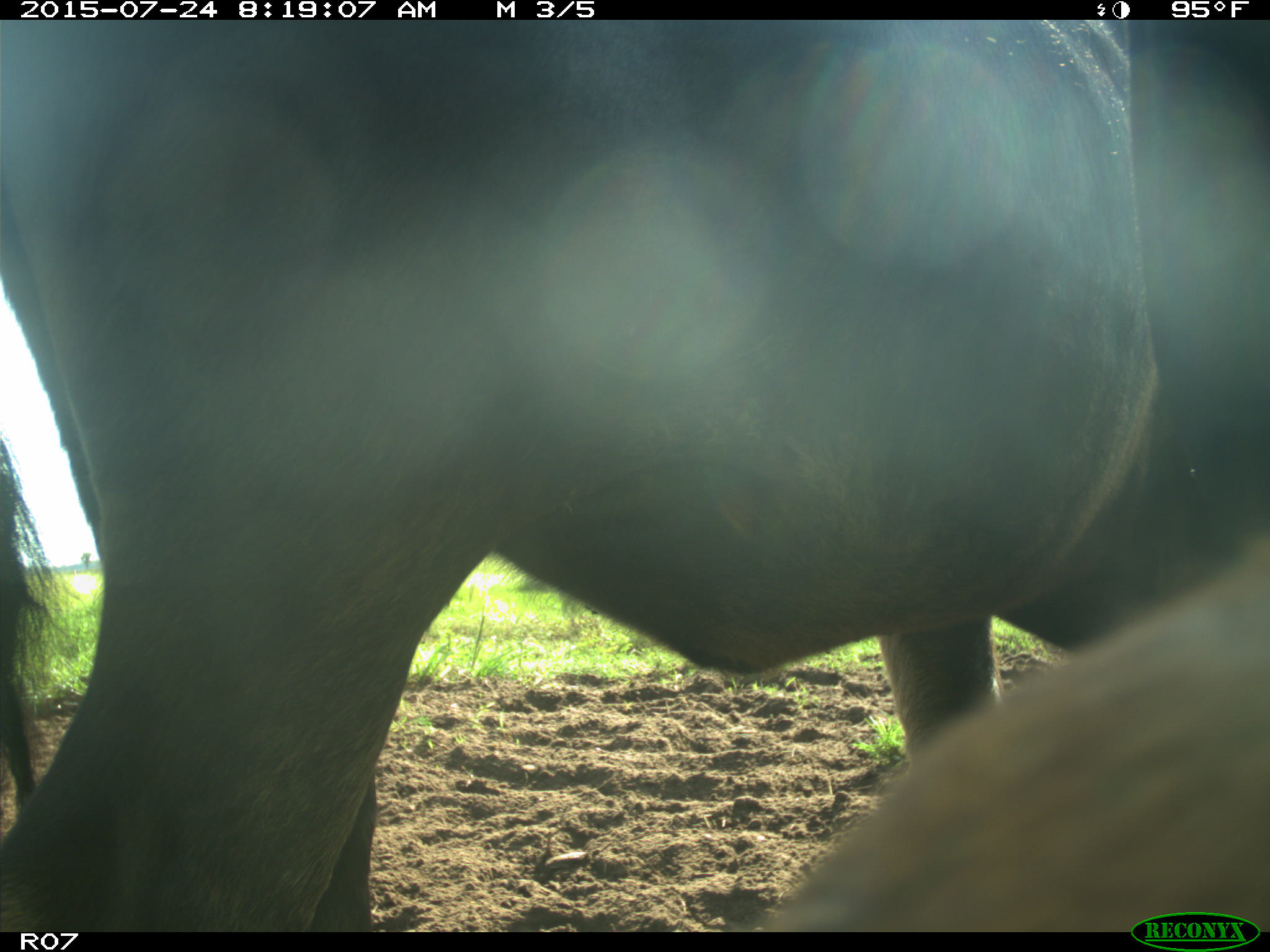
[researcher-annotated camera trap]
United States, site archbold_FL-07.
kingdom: Animalia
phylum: Chordata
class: Mammalia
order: Artiodactyla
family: Bovidae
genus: Bos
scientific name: Bos taurus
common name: domestic cow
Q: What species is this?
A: Bos taurus (domestic cow).